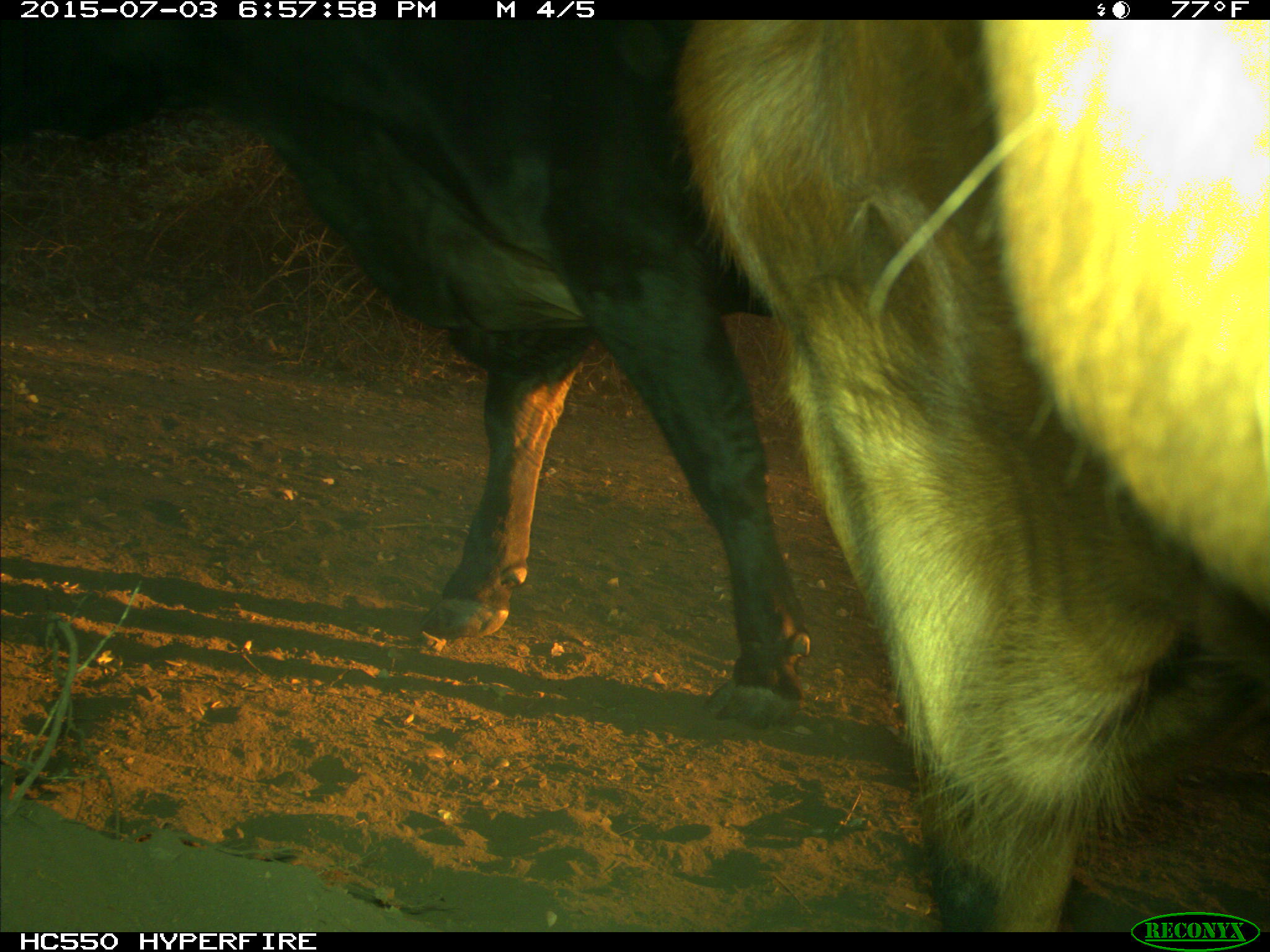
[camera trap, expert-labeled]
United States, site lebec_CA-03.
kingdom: Animalia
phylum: Chordata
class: Mammalia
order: Artiodactyla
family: Bovidae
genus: Bos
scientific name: Bos taurus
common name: domestic cow